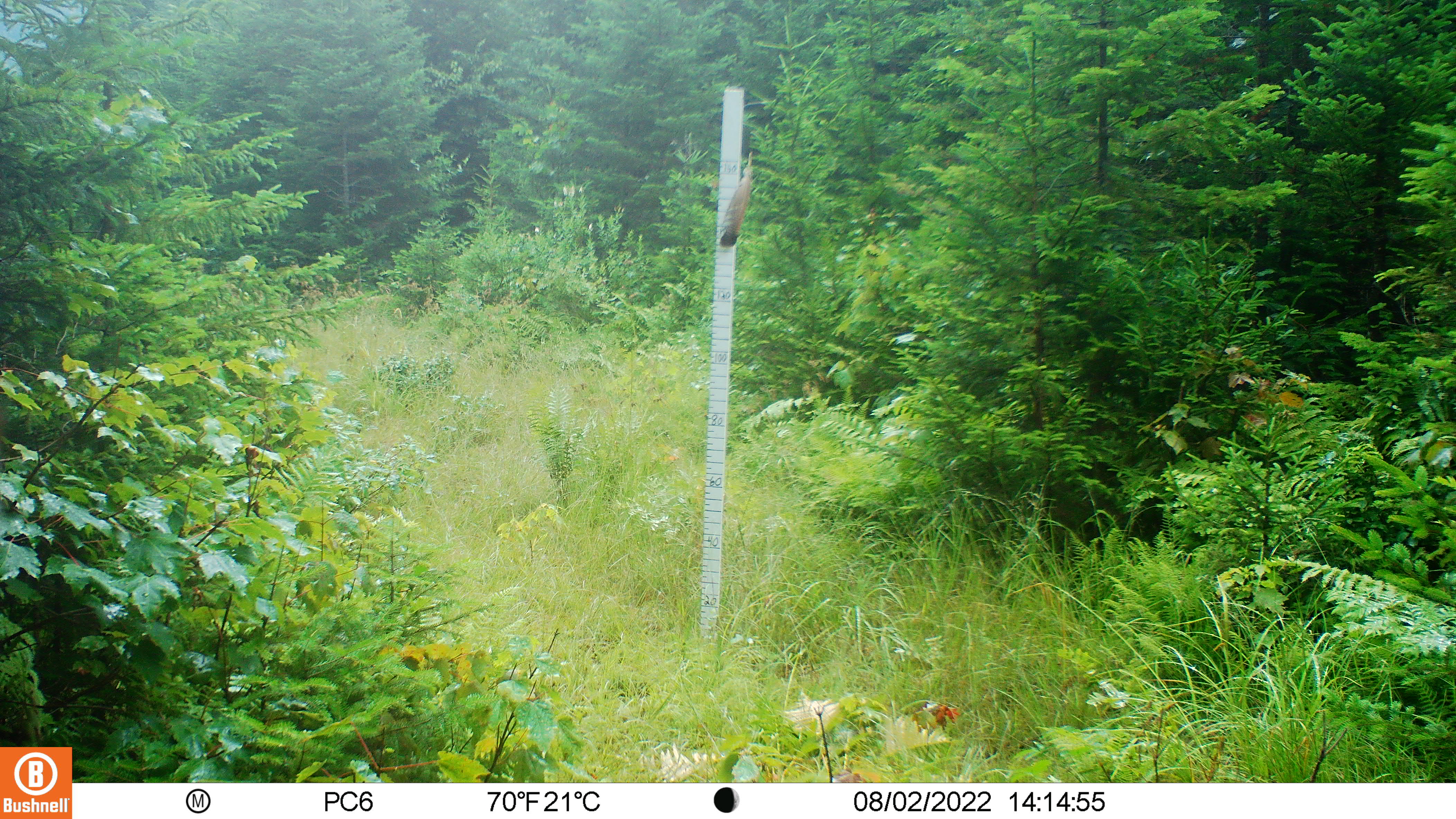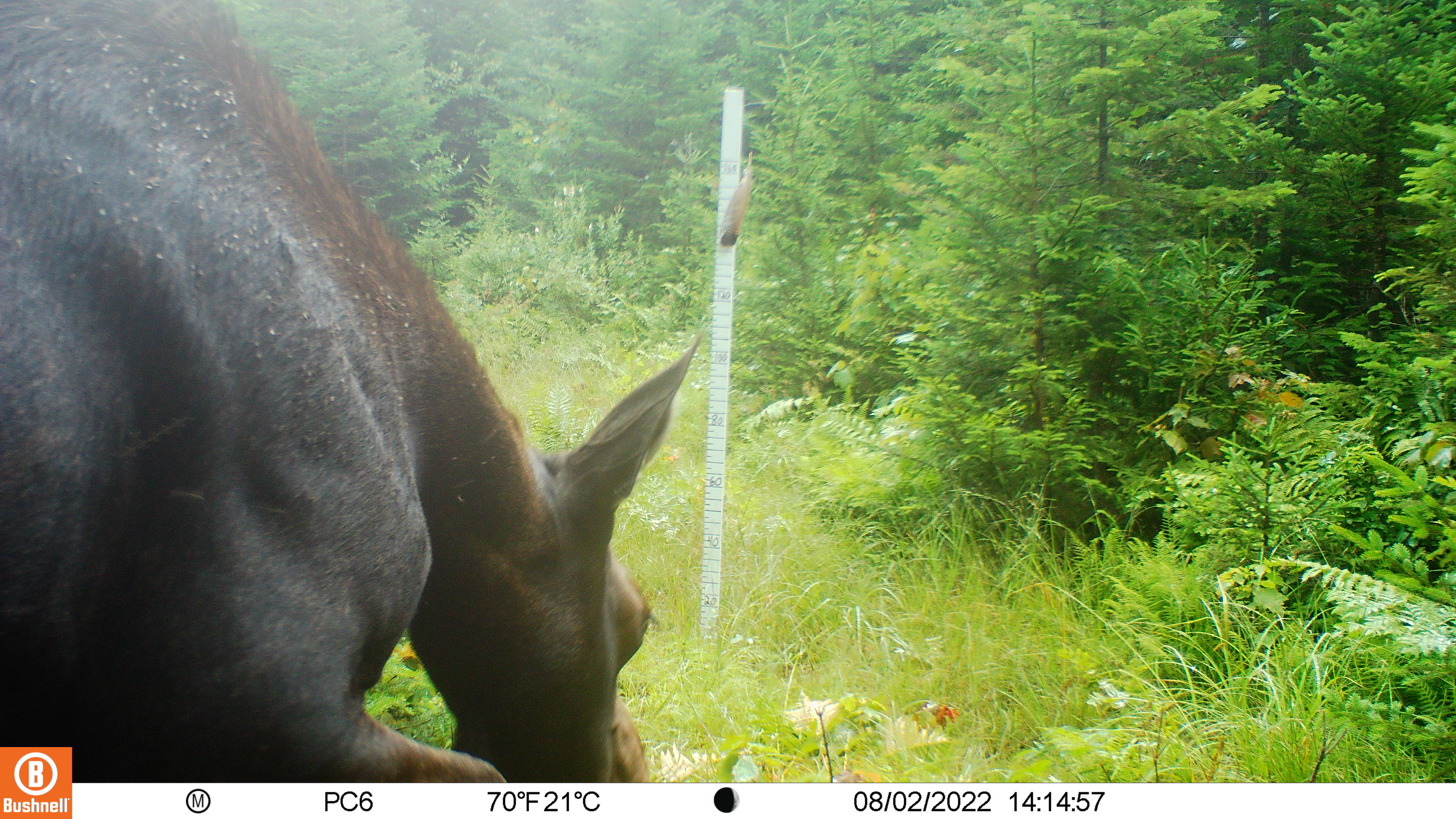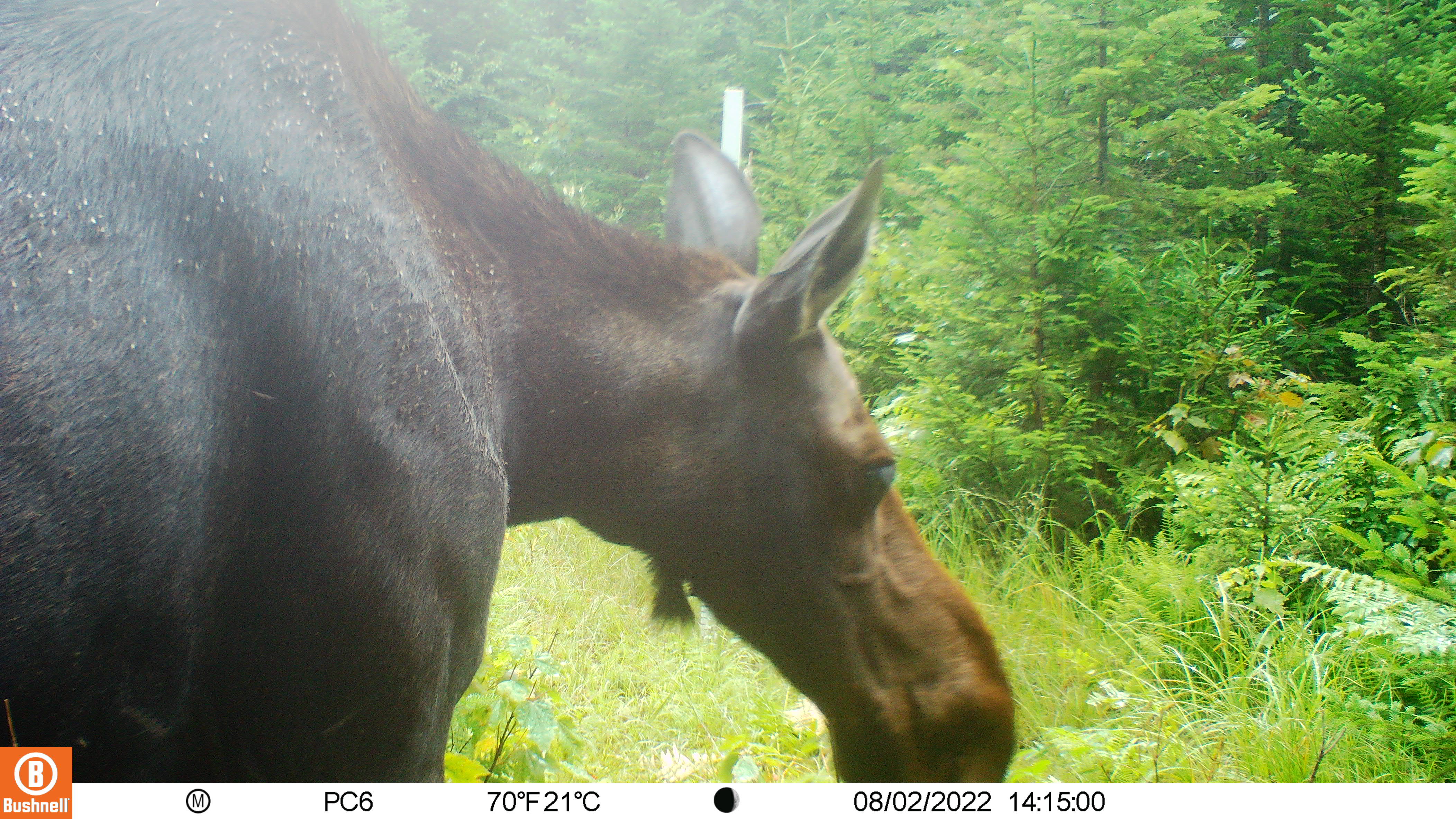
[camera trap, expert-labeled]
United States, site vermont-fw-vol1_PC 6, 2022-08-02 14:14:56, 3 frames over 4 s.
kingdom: Animalia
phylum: Chordata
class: Mammalia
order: Artiodactyla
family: Cervidae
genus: Alces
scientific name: Alces alces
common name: moose